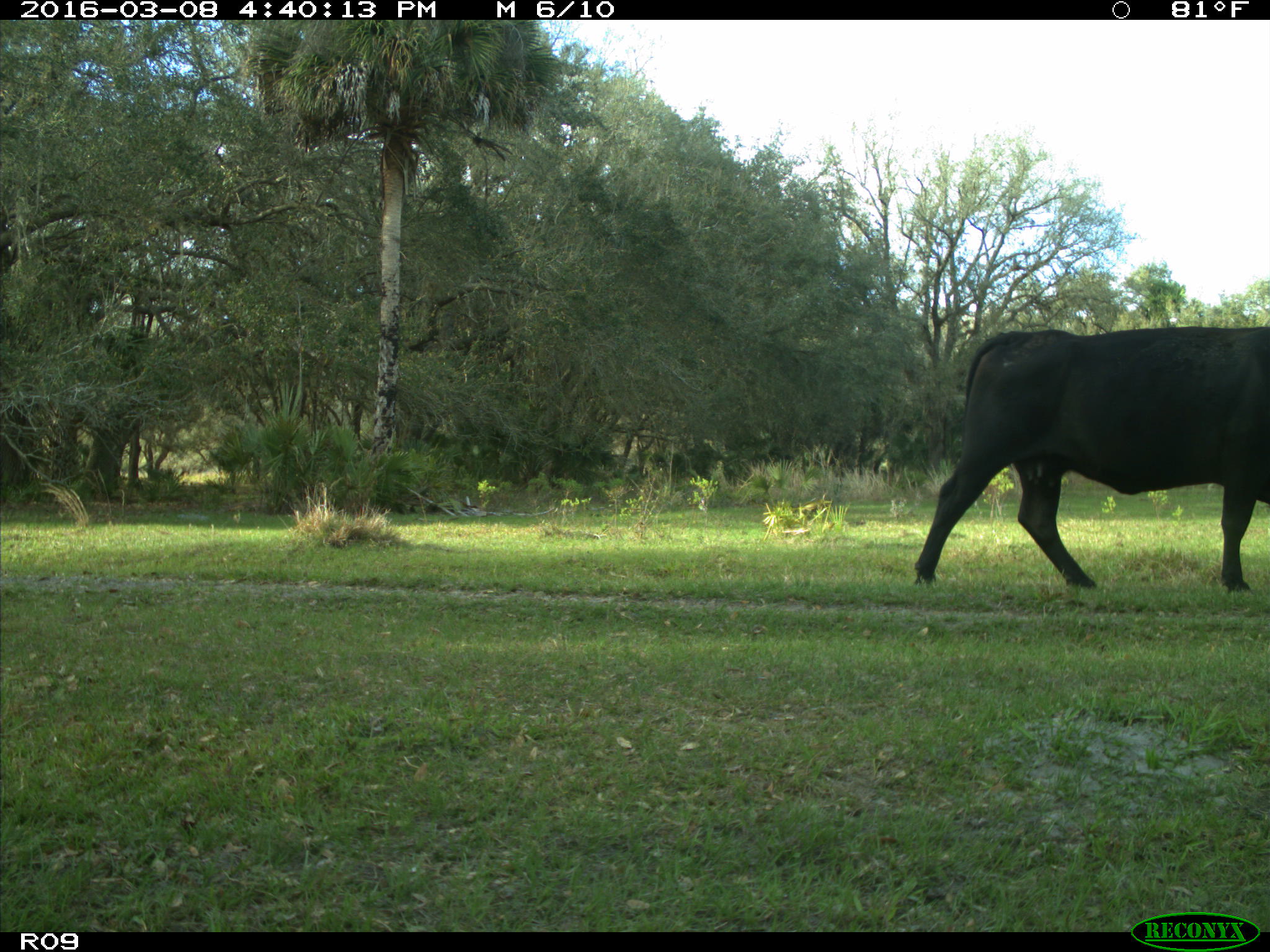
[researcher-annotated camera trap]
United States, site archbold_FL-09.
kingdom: Animalia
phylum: Chordata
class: Mammalia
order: Artiodactyla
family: Bovidae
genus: Bos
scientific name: Bos taurus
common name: domestic cow